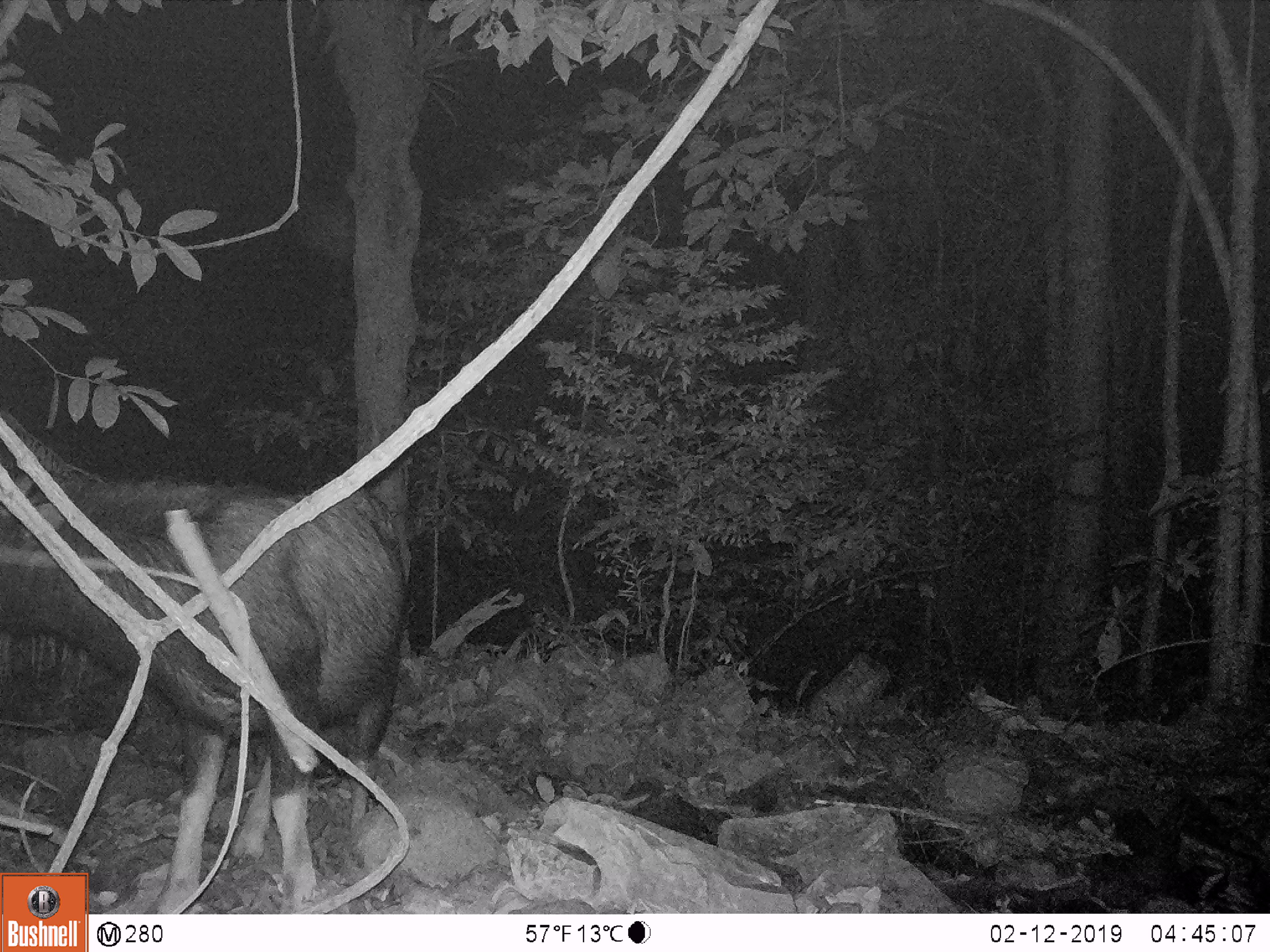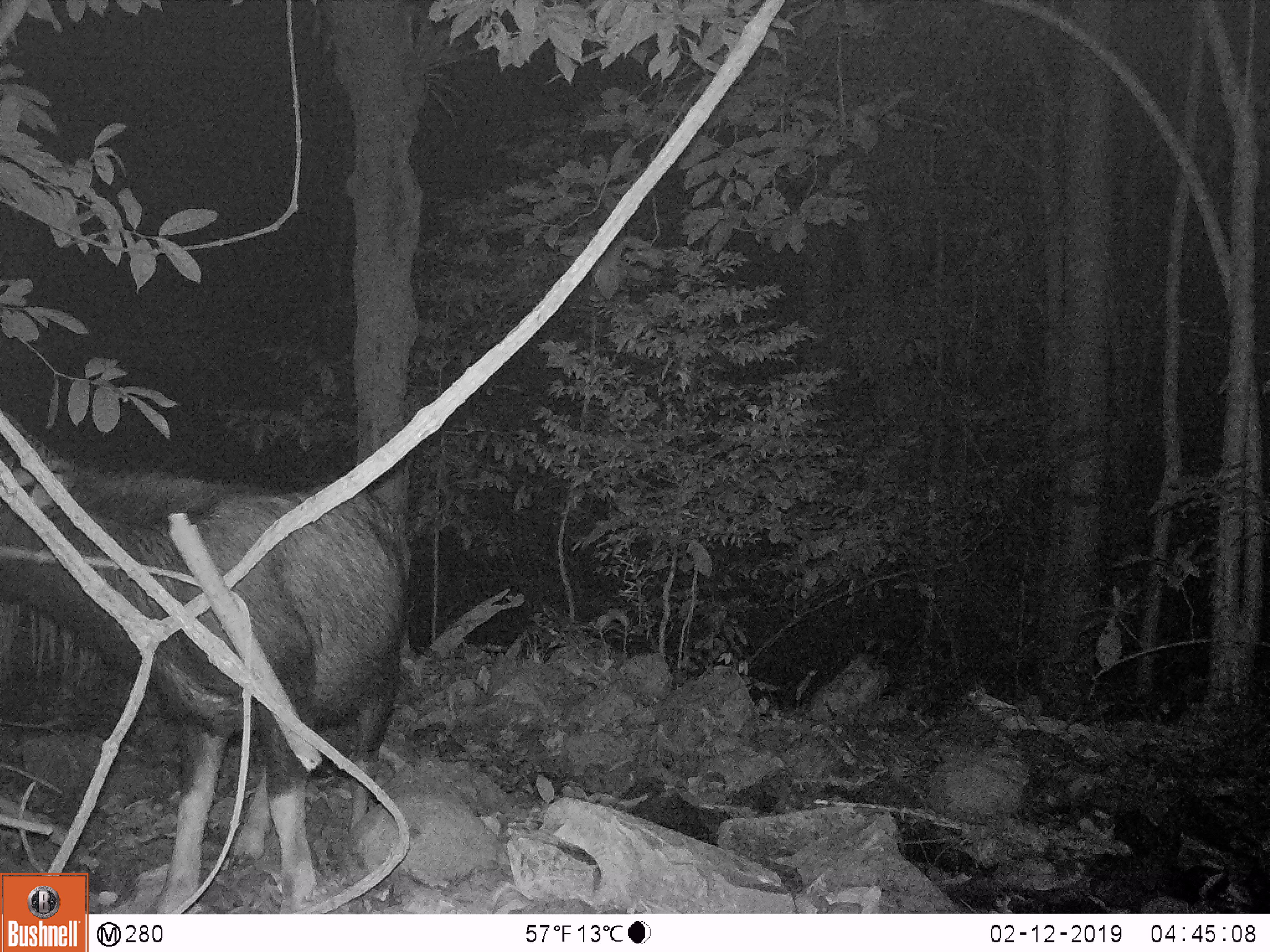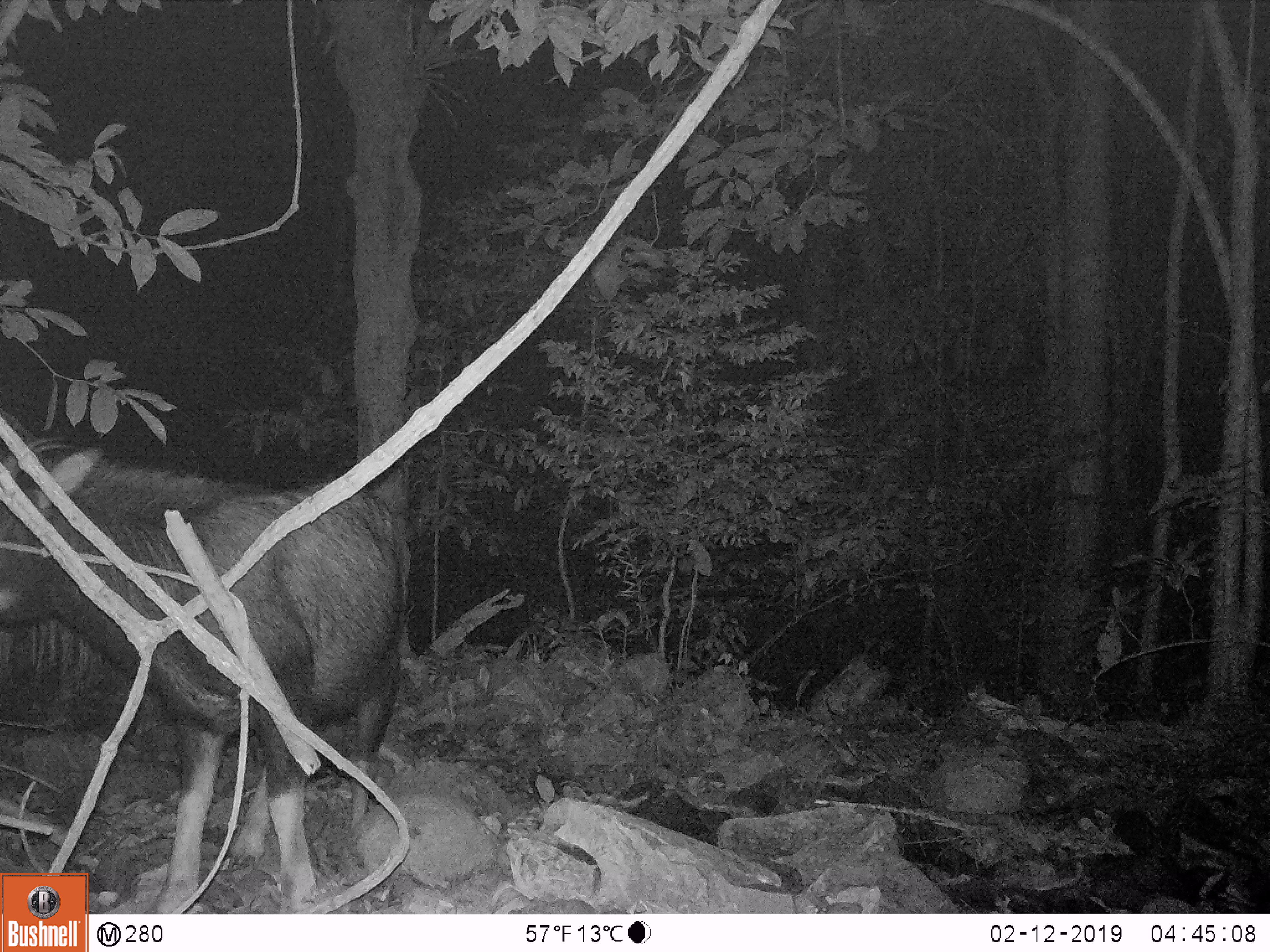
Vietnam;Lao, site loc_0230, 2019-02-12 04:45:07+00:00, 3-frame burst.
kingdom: Animalia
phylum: Chordata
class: Mammalia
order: Artiodactyla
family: Bovidae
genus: Capricornis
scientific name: Capricornis sumatraensis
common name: chinese serow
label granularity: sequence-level